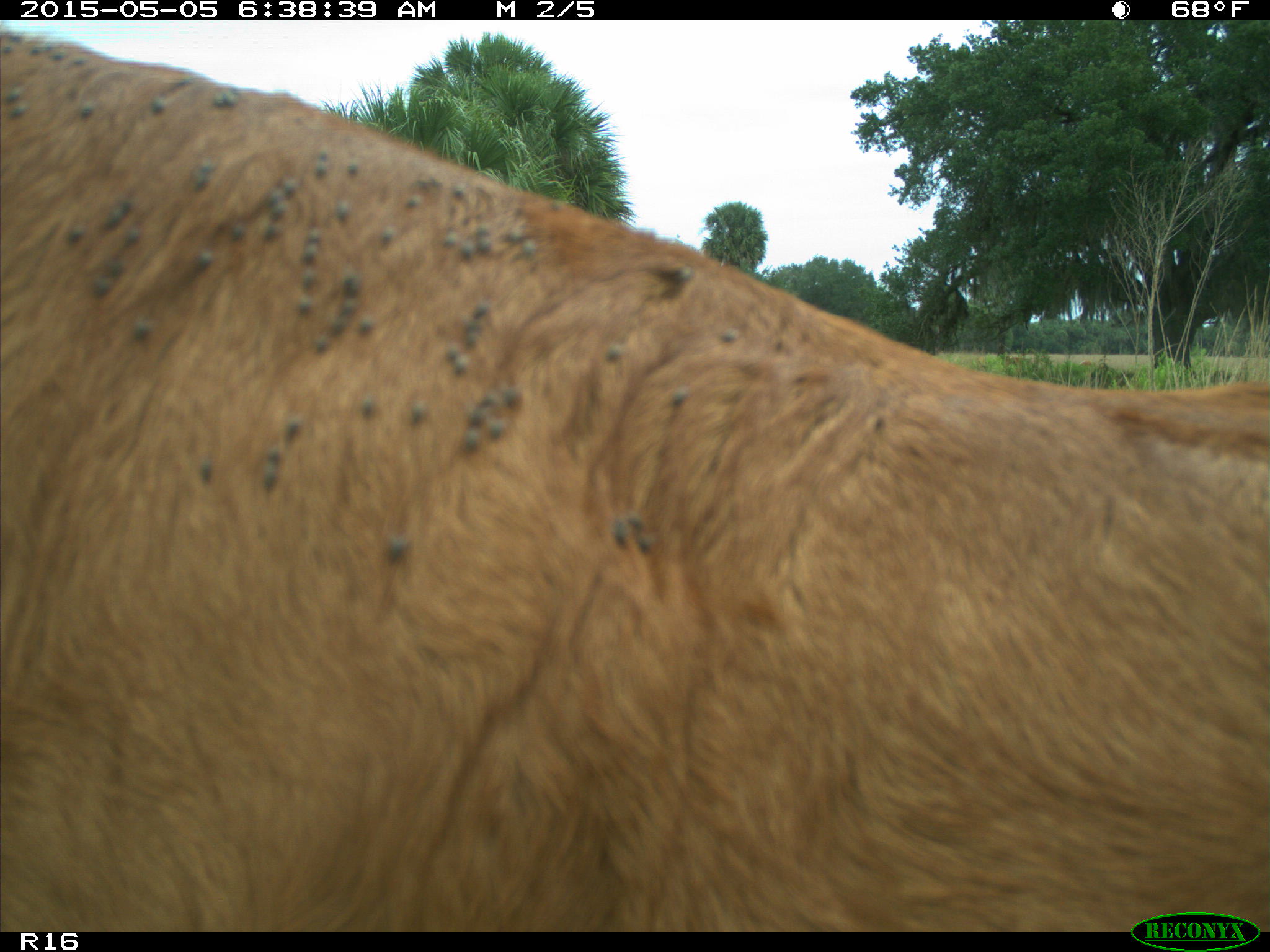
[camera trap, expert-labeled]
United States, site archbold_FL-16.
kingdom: Animalia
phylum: Chordata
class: Mammalia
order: Artiodactyla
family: Bovidae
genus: Bos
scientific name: Bos taurus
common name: domestic cow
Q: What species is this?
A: Bos taurus (domestic cow).